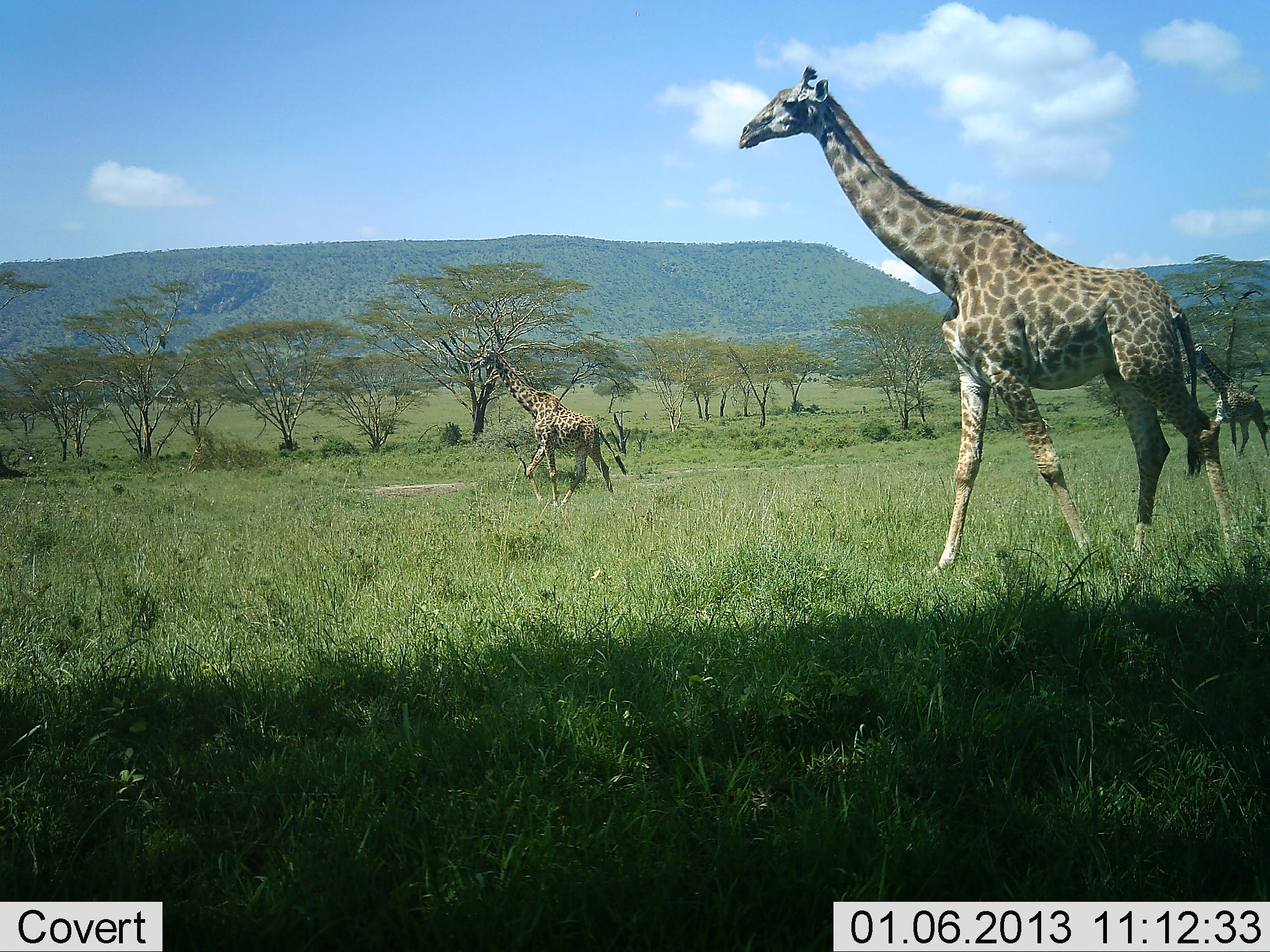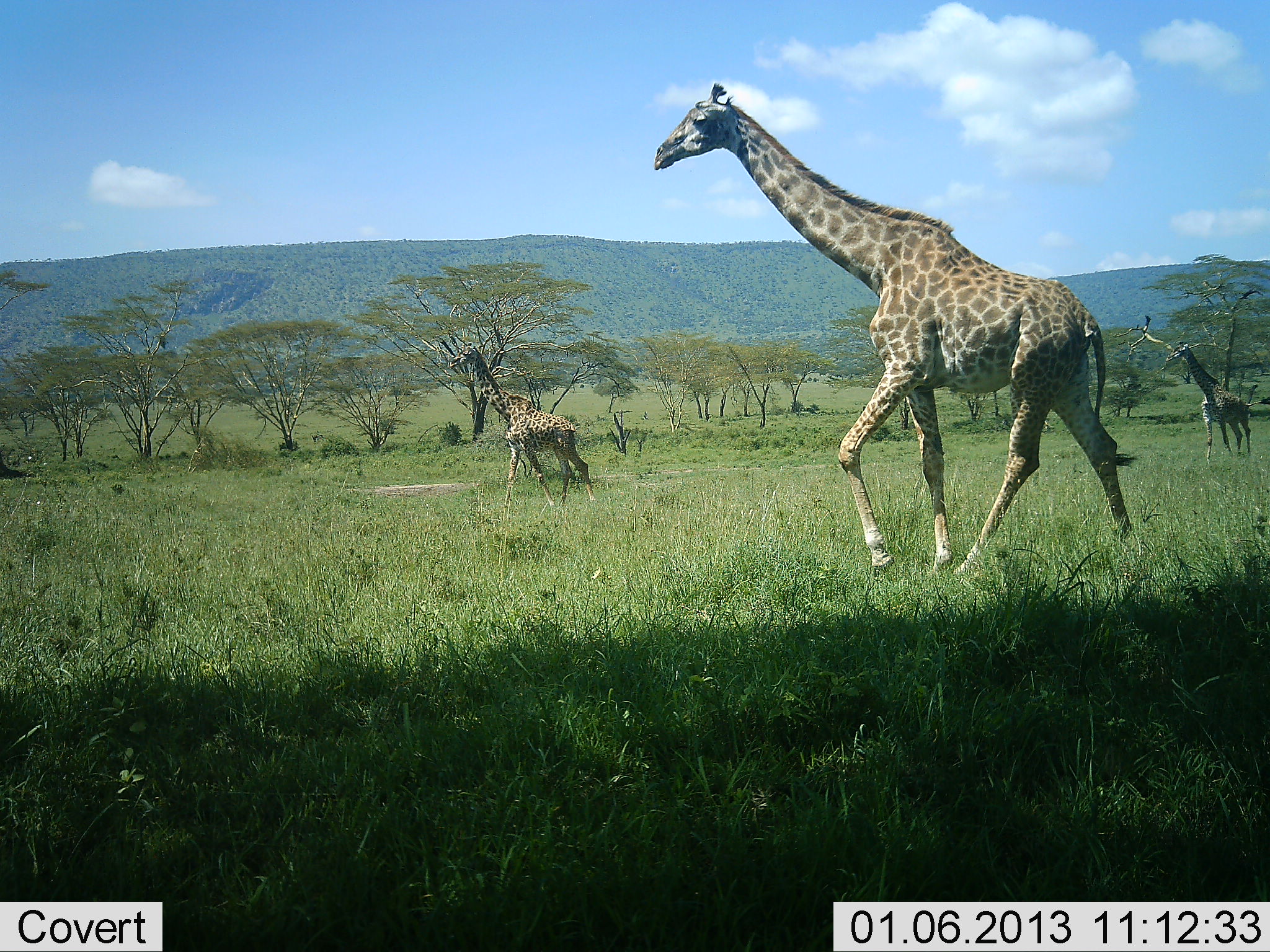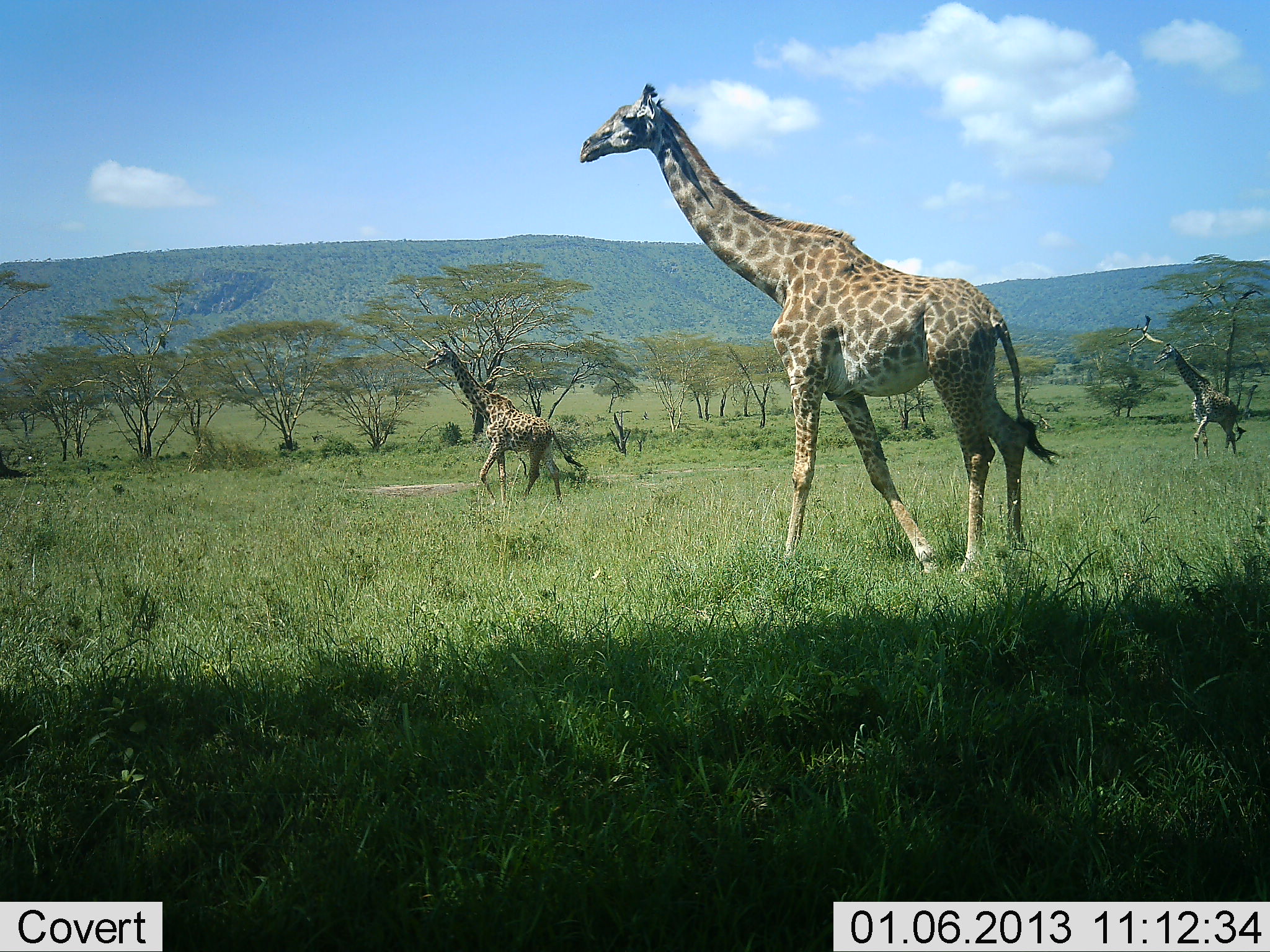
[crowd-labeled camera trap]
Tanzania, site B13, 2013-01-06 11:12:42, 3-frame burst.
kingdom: Animalia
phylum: Chordata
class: Mammalia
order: Artiodactyla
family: Giraffidae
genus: Giraffa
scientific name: Giraffa camelopardalis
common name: giraffe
Giraffe (Giraffa camelopardalis), count 3. Behavior (volunteer vote fractions): standing 2%, resting 0%, moving 98%, interacting 2%. Young present (vote fraction): 5%. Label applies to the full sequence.